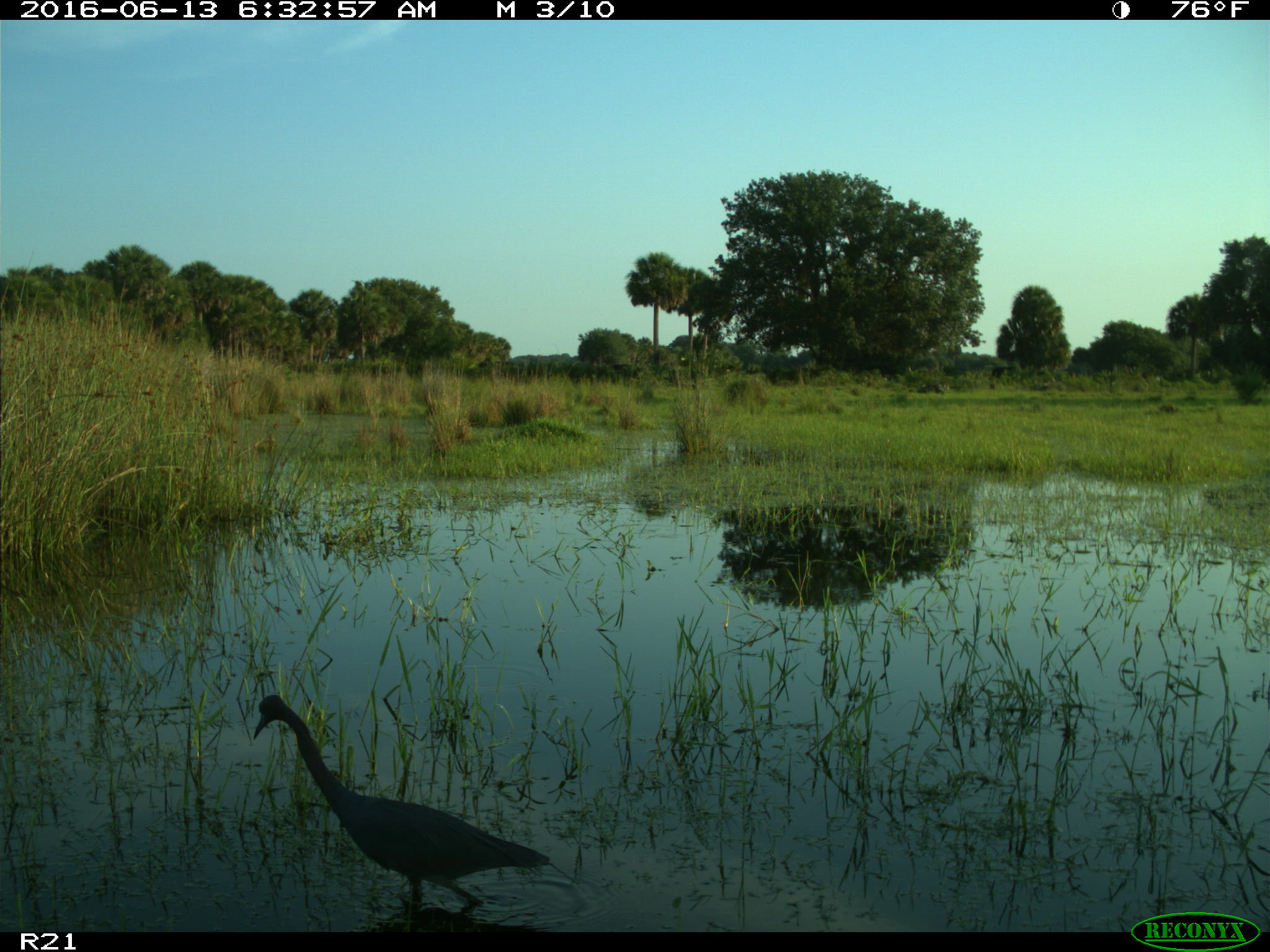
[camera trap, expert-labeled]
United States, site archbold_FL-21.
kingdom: Animalia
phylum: Chordata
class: Aves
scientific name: Aves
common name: birds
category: unidentified bird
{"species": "unidentified bird (birds) (Aves)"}